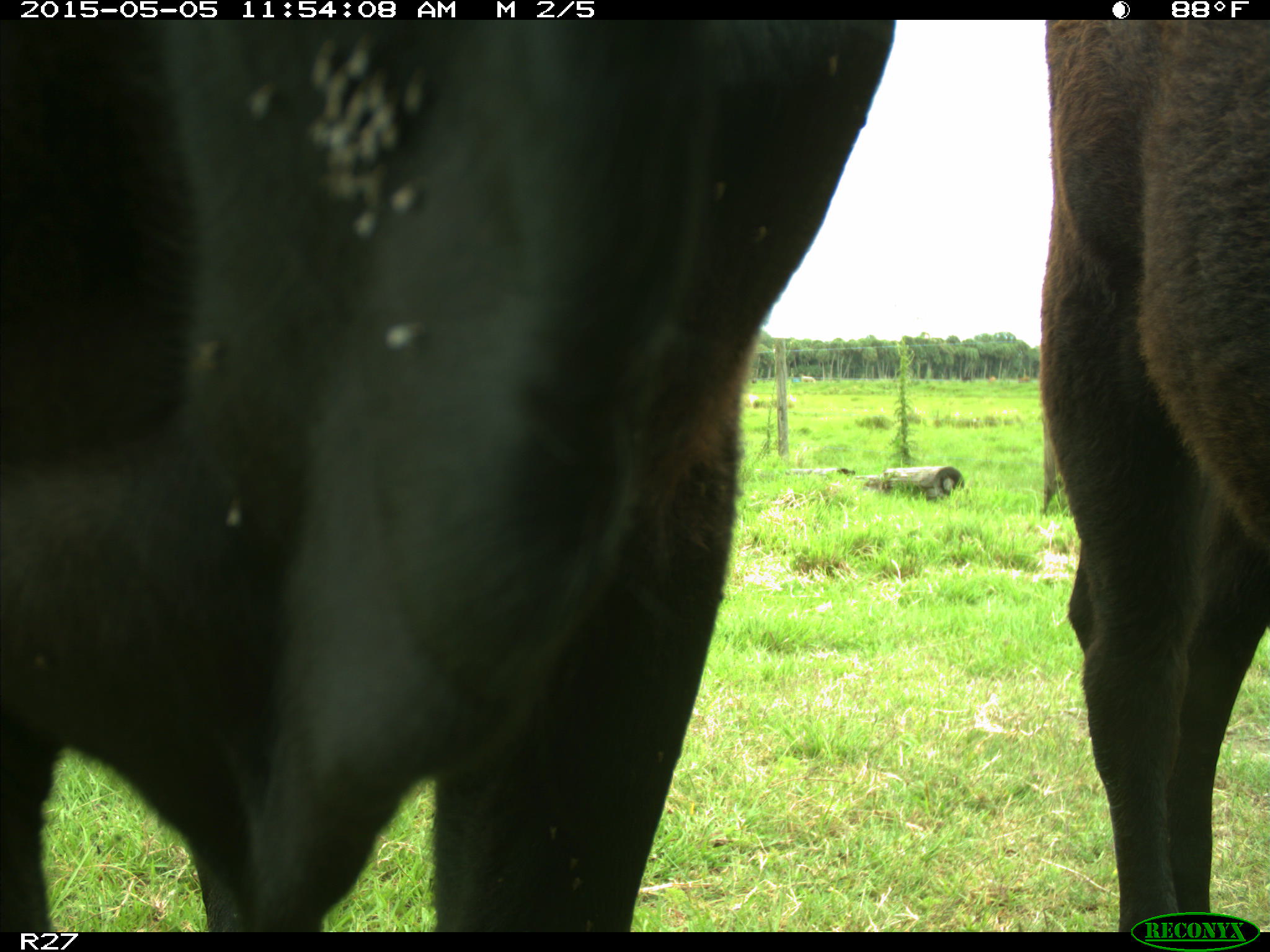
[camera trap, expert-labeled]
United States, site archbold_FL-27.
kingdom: Animalia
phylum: Chordata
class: Mammalia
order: Artiodactyla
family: Bovidae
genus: Bos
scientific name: Bos taurus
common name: domestic cow